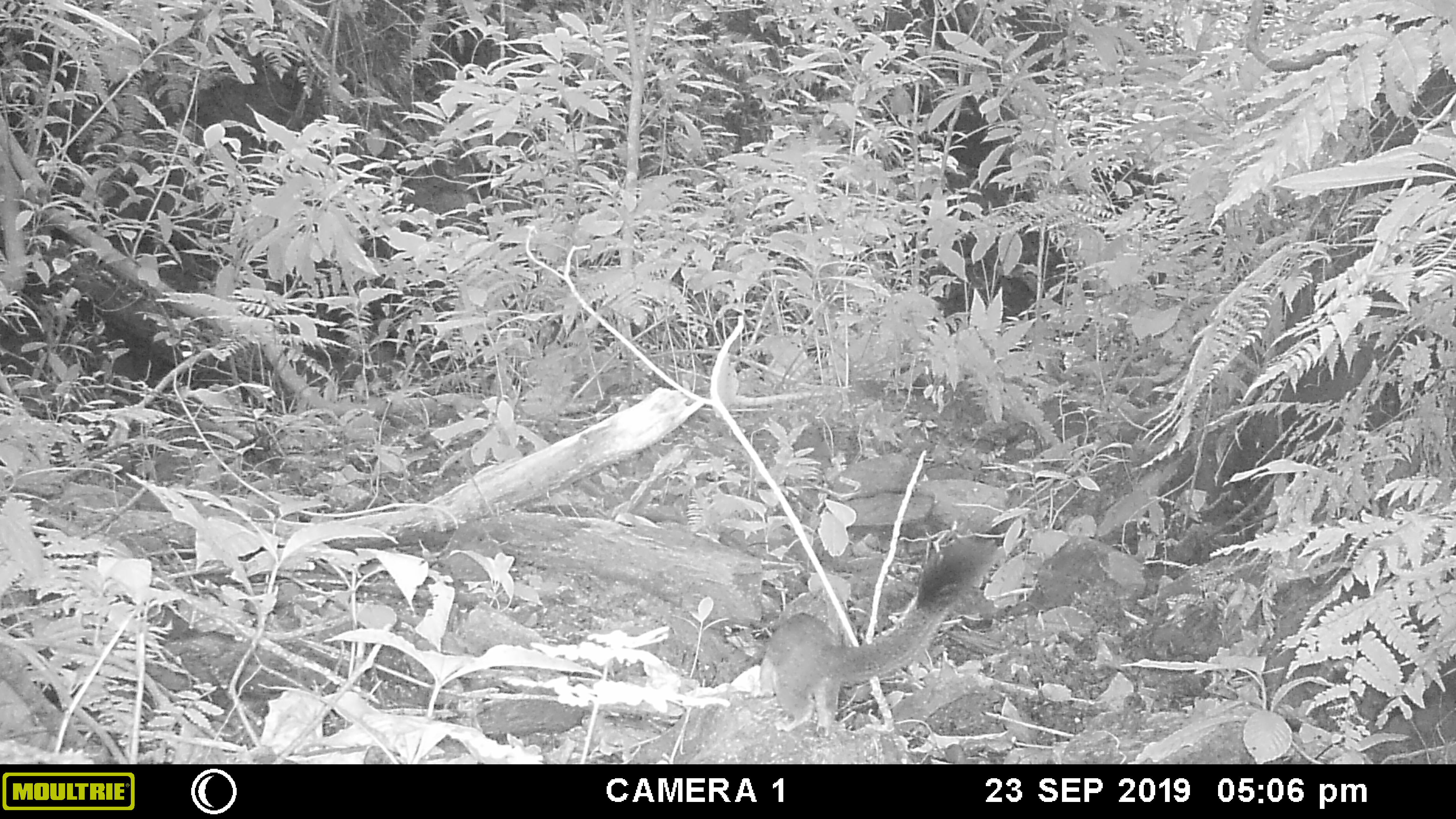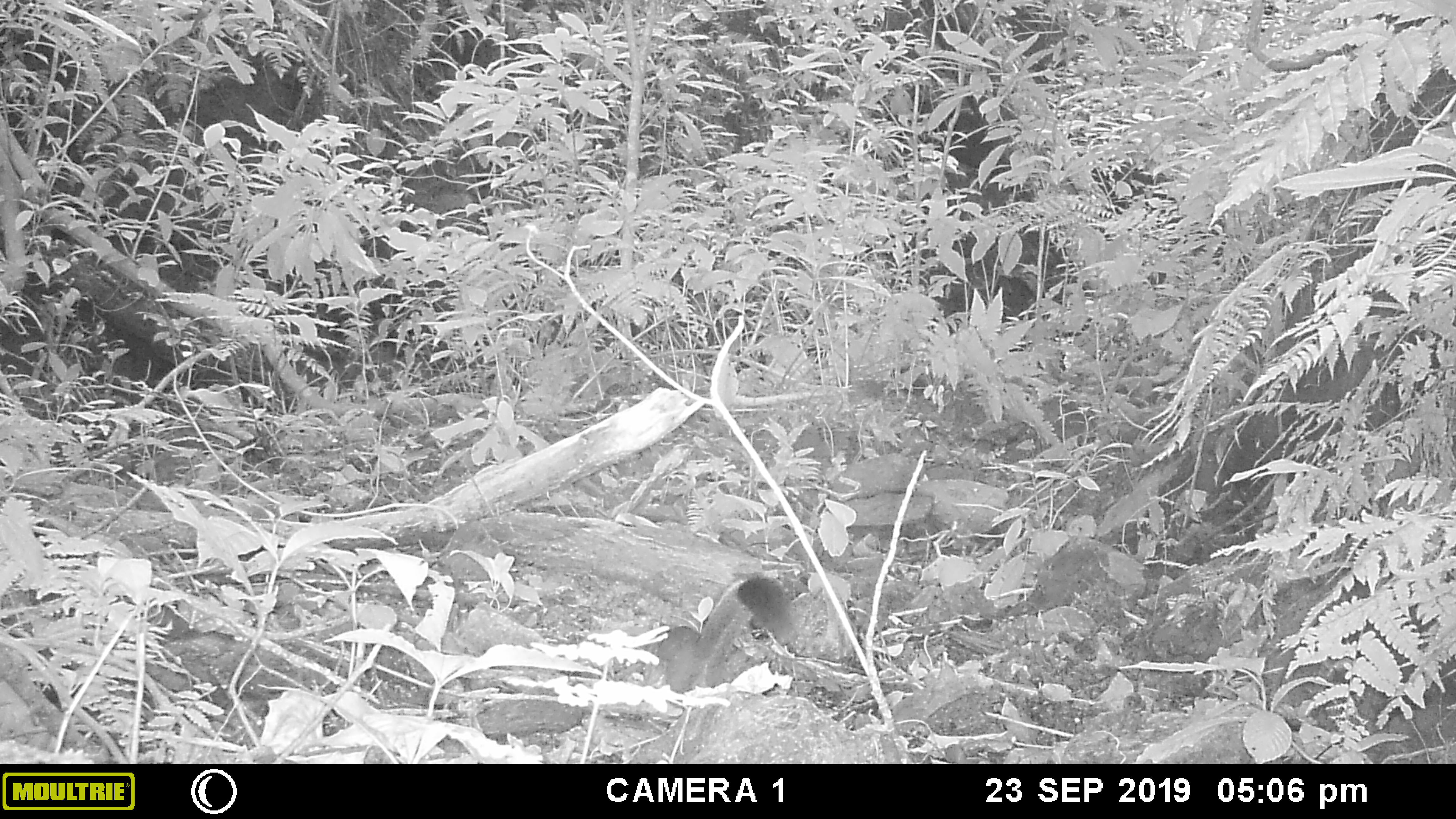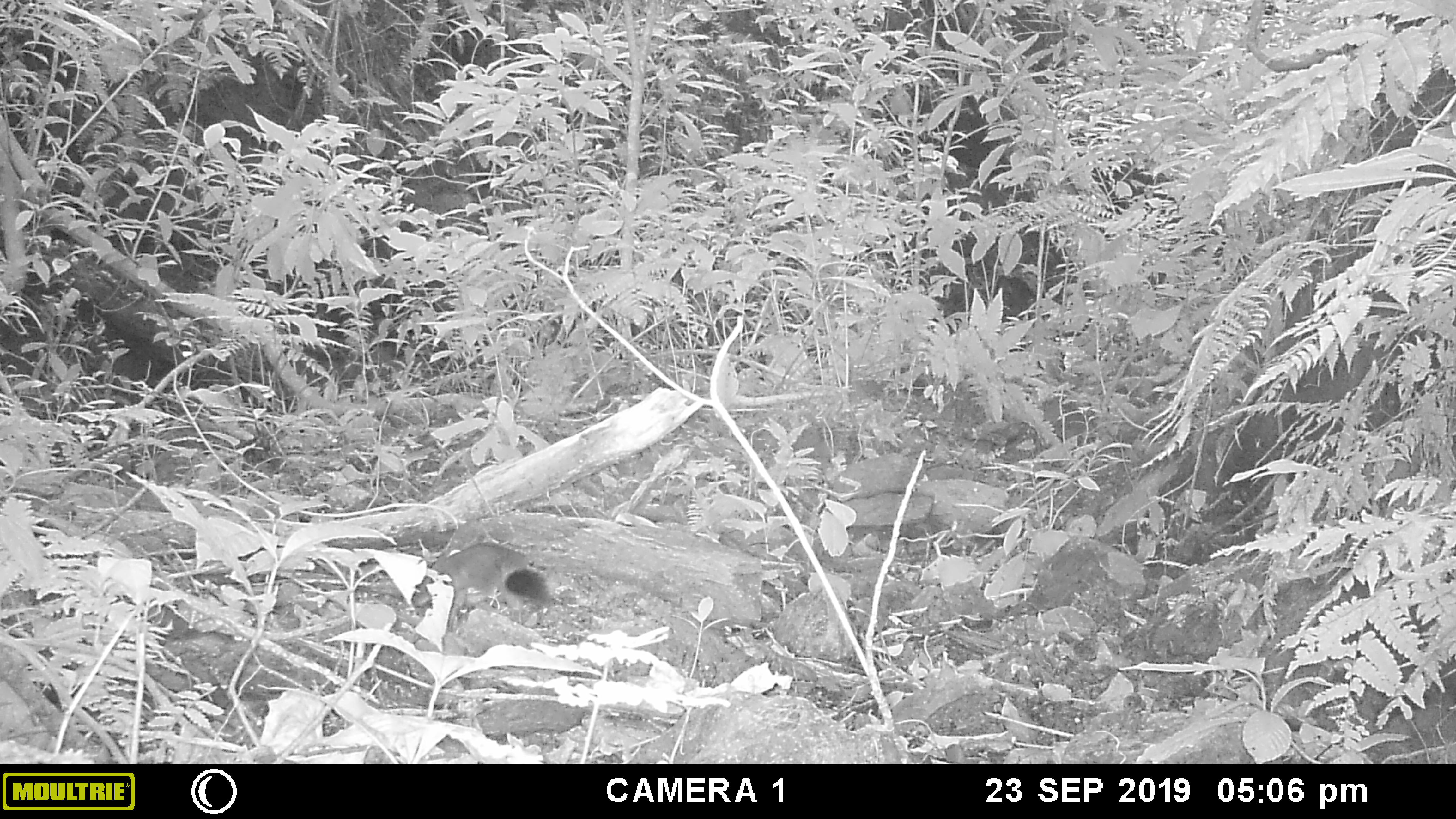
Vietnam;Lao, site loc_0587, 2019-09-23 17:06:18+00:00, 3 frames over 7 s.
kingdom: Animalia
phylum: Chordata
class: Mammalia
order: Rodentia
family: Sciuridae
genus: Callosciurus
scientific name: Callosciurus erythraeus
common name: pallas's squirrel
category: pallass squirrel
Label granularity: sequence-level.